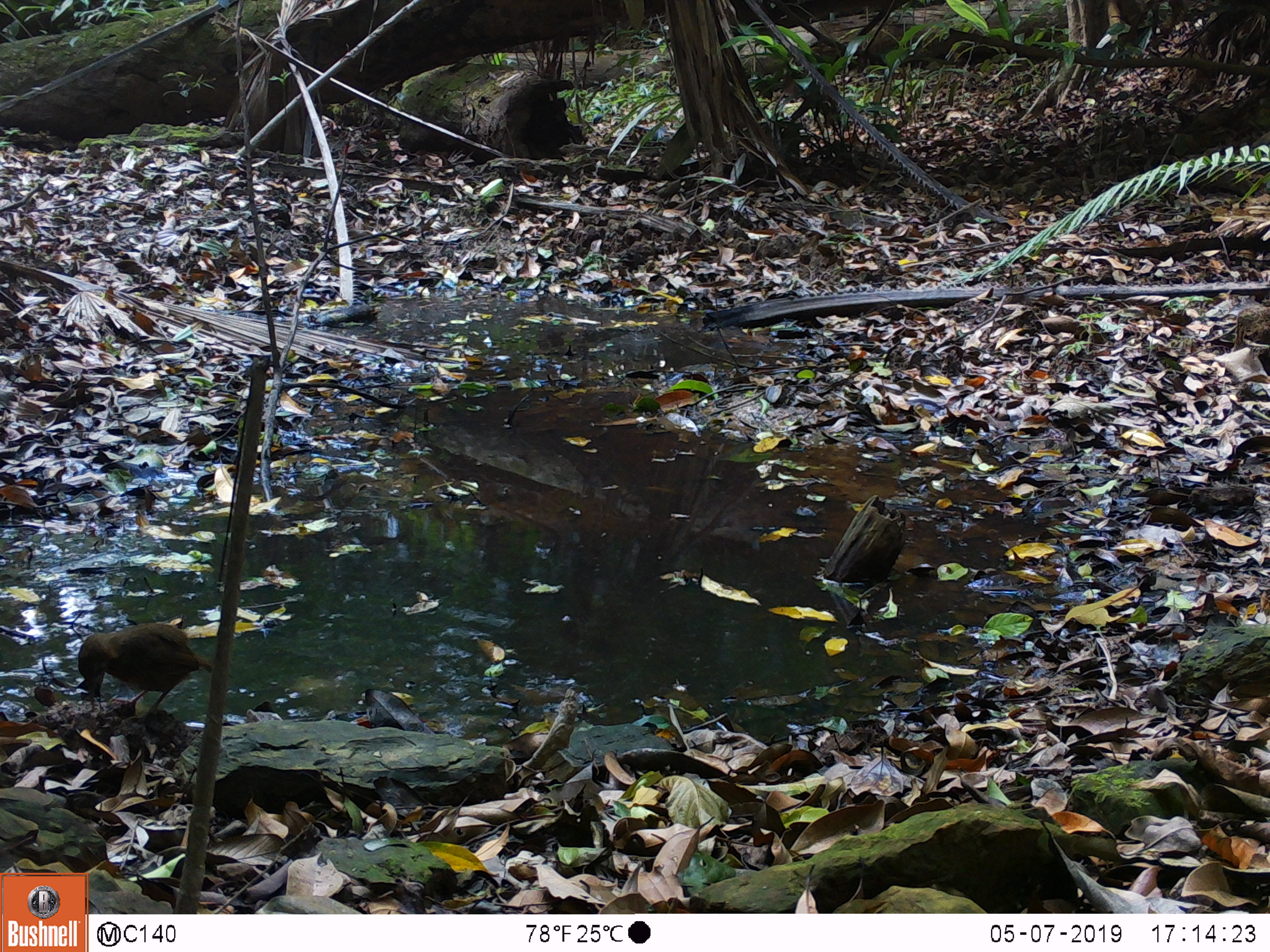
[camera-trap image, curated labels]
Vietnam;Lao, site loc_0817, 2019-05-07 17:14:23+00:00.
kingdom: Animalia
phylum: Chordata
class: Aves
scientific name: Aves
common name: bird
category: unidentified bird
Unidentified bird (bird) (Aves). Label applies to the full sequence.